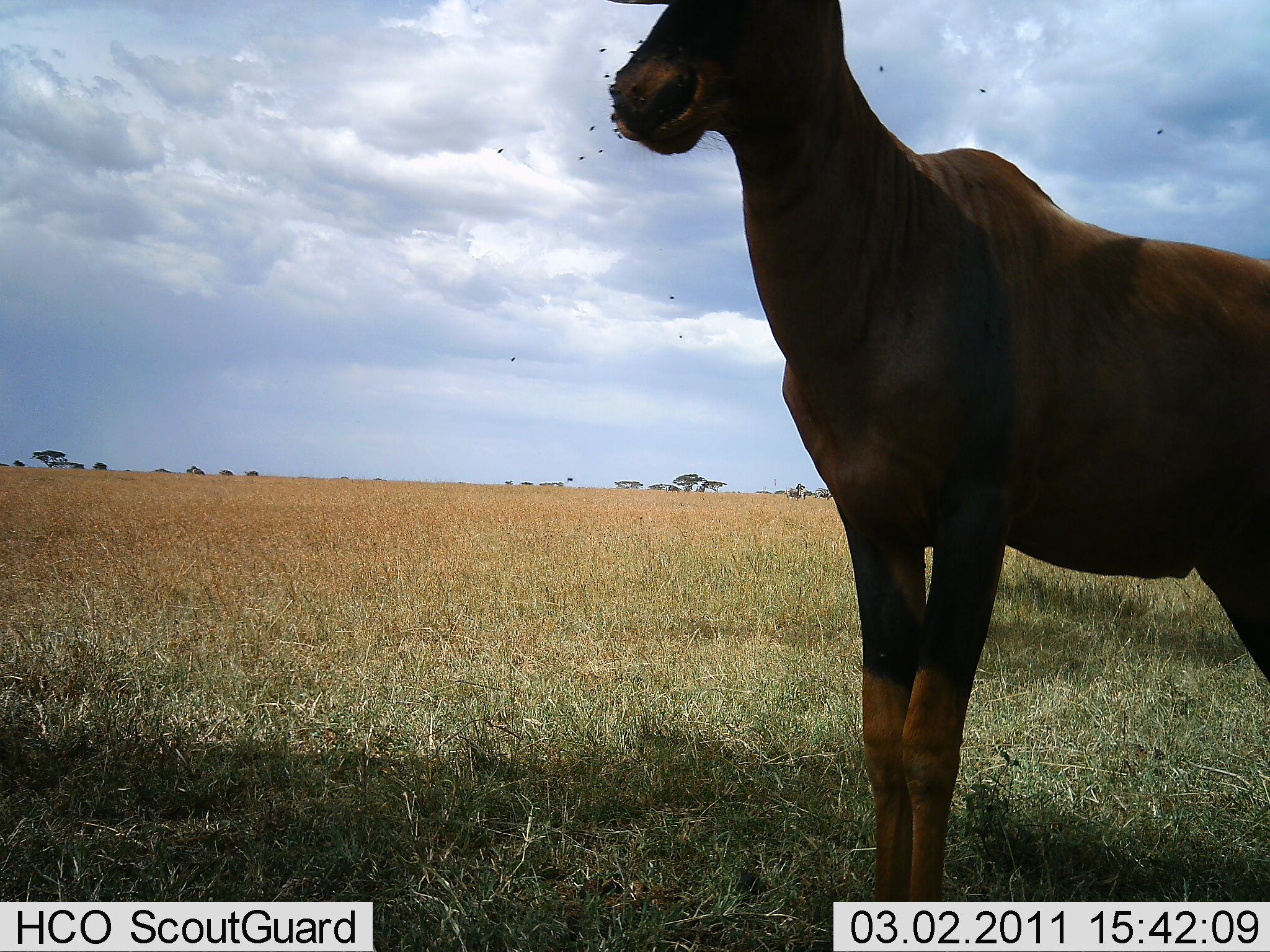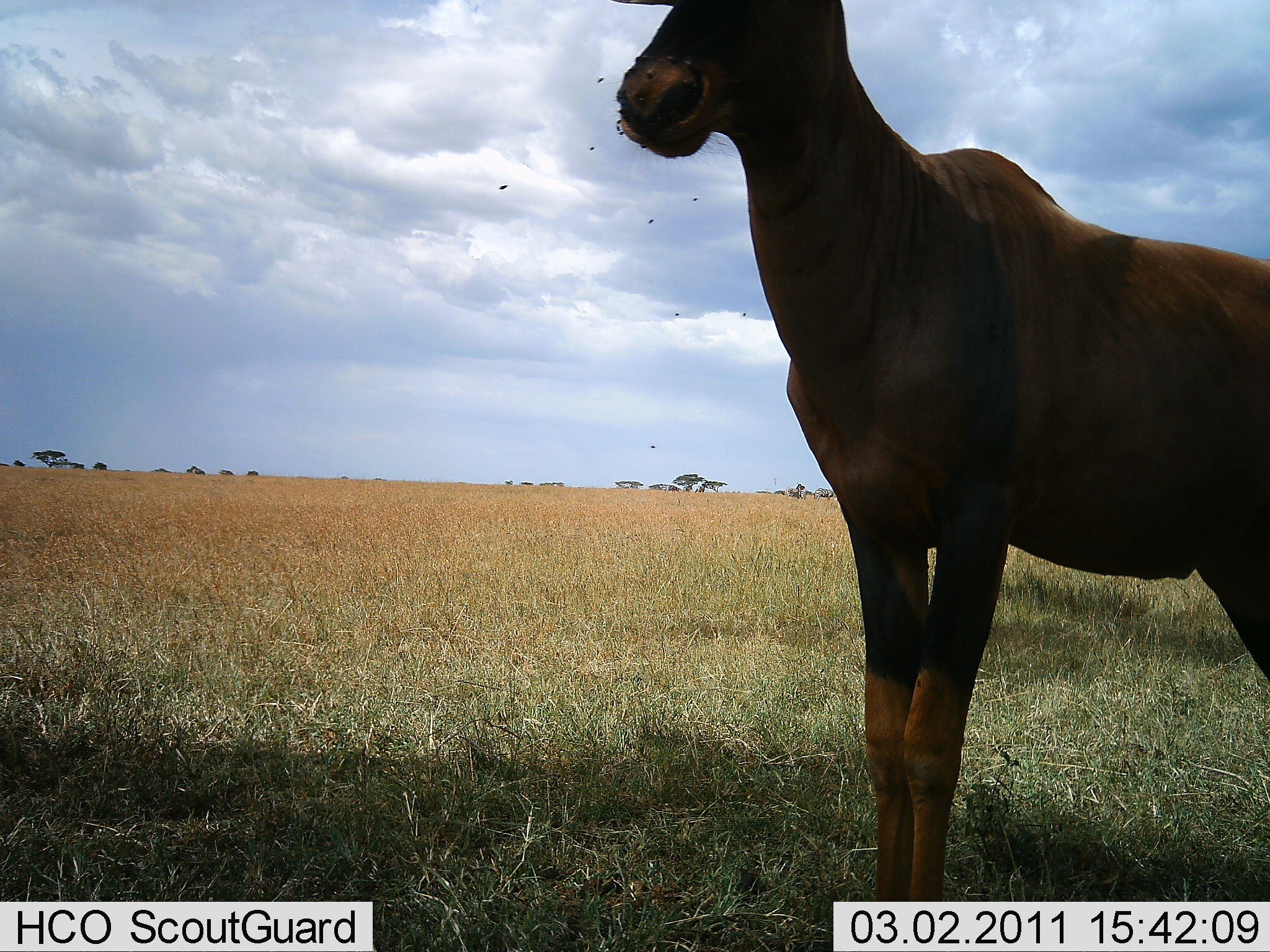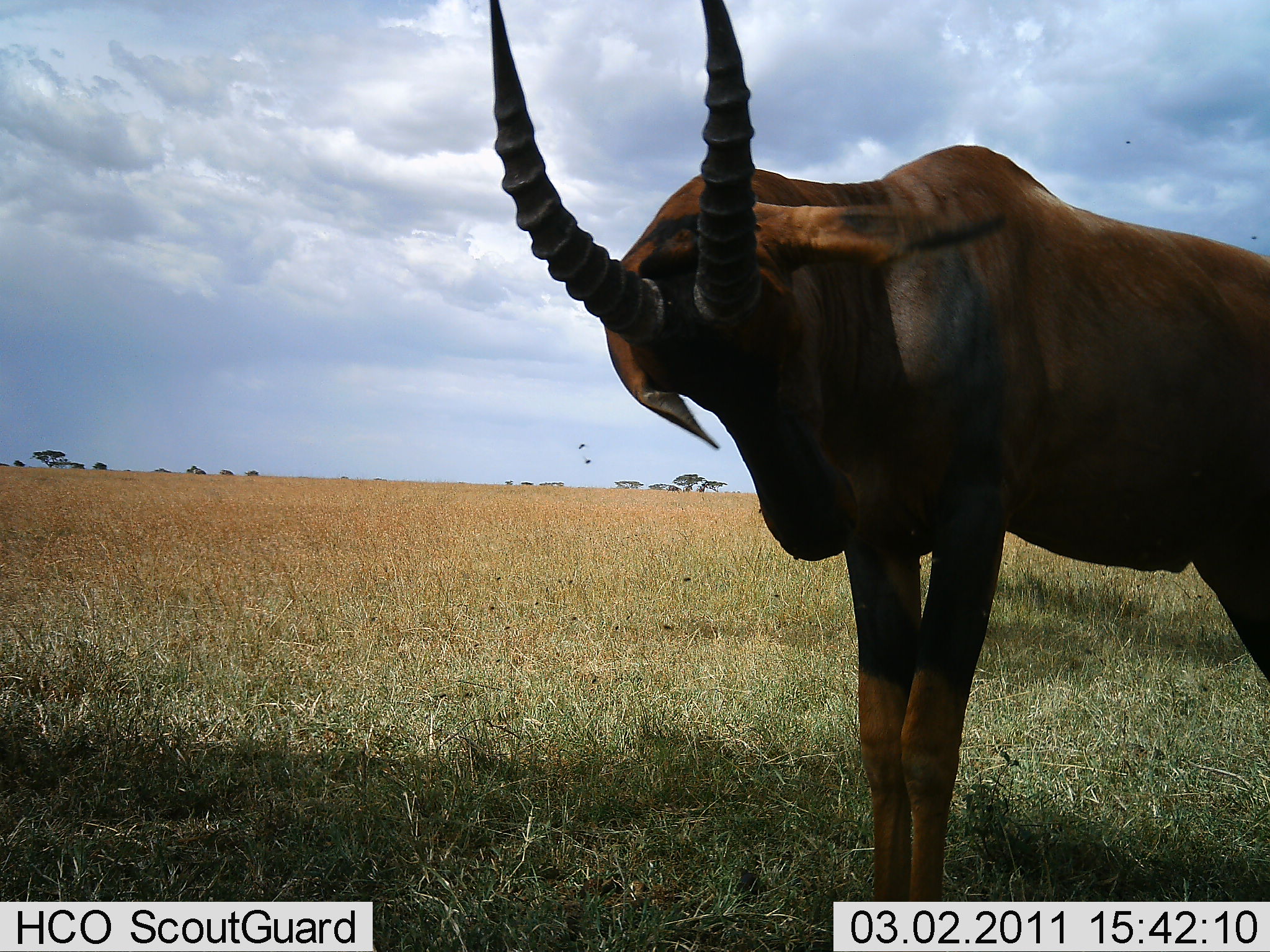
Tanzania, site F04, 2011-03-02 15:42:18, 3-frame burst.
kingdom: Animalia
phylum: Chordata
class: Mammalia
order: Artiodactyla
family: Bovidae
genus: Damaliscus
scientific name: Damaliscus lunatus jimela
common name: topi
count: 1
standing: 90%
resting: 0%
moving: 10%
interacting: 20%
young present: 0%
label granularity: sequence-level